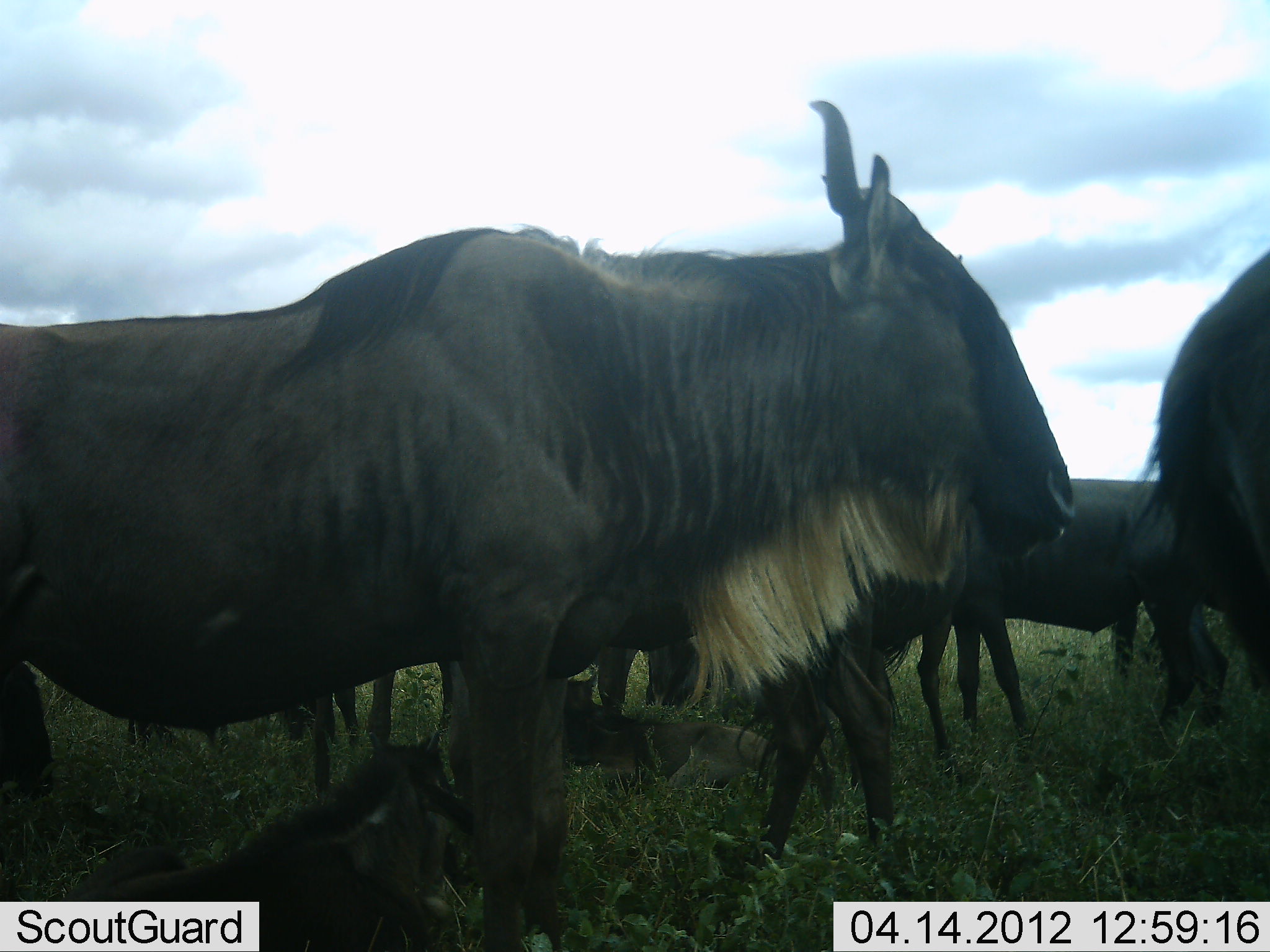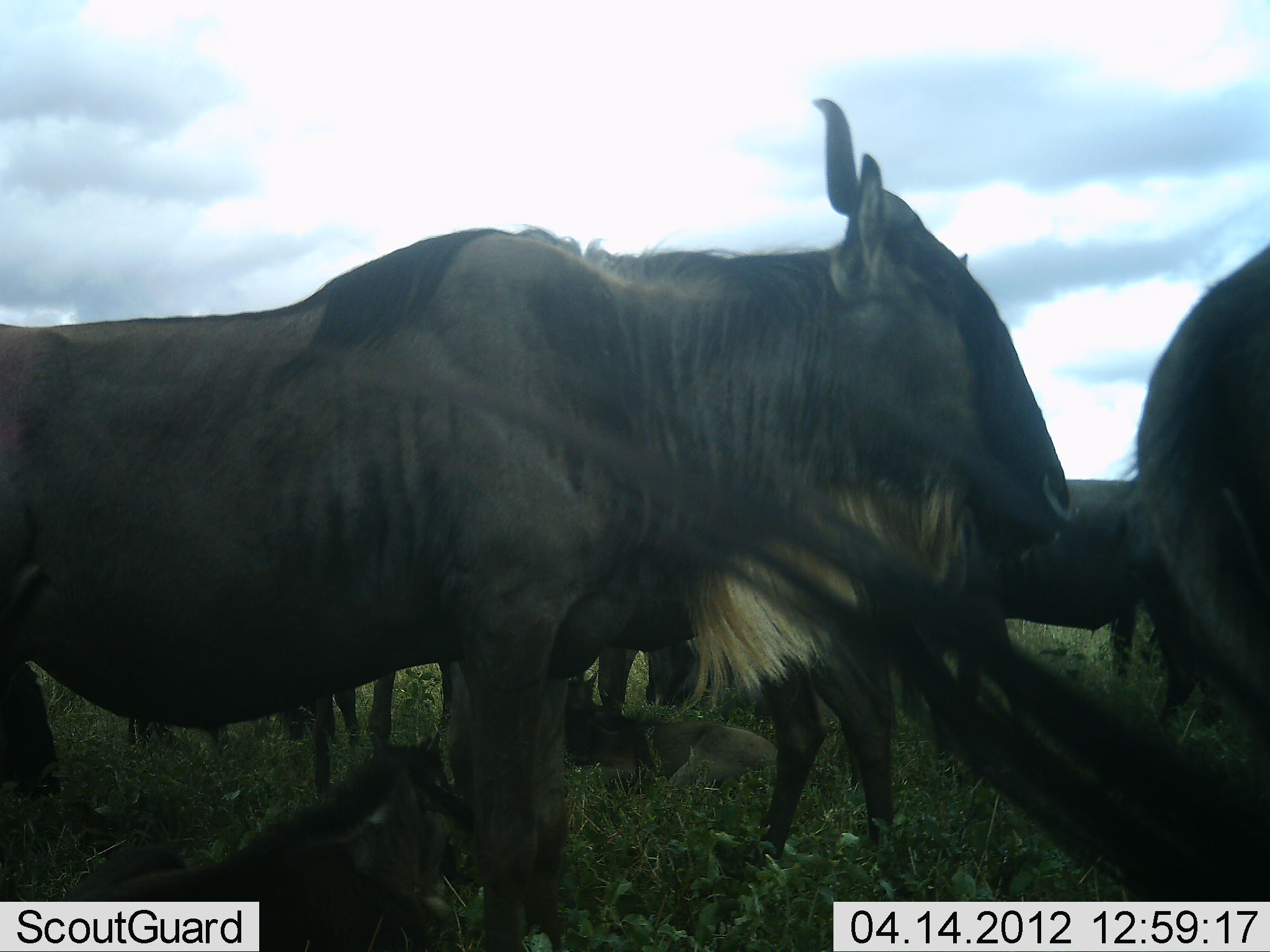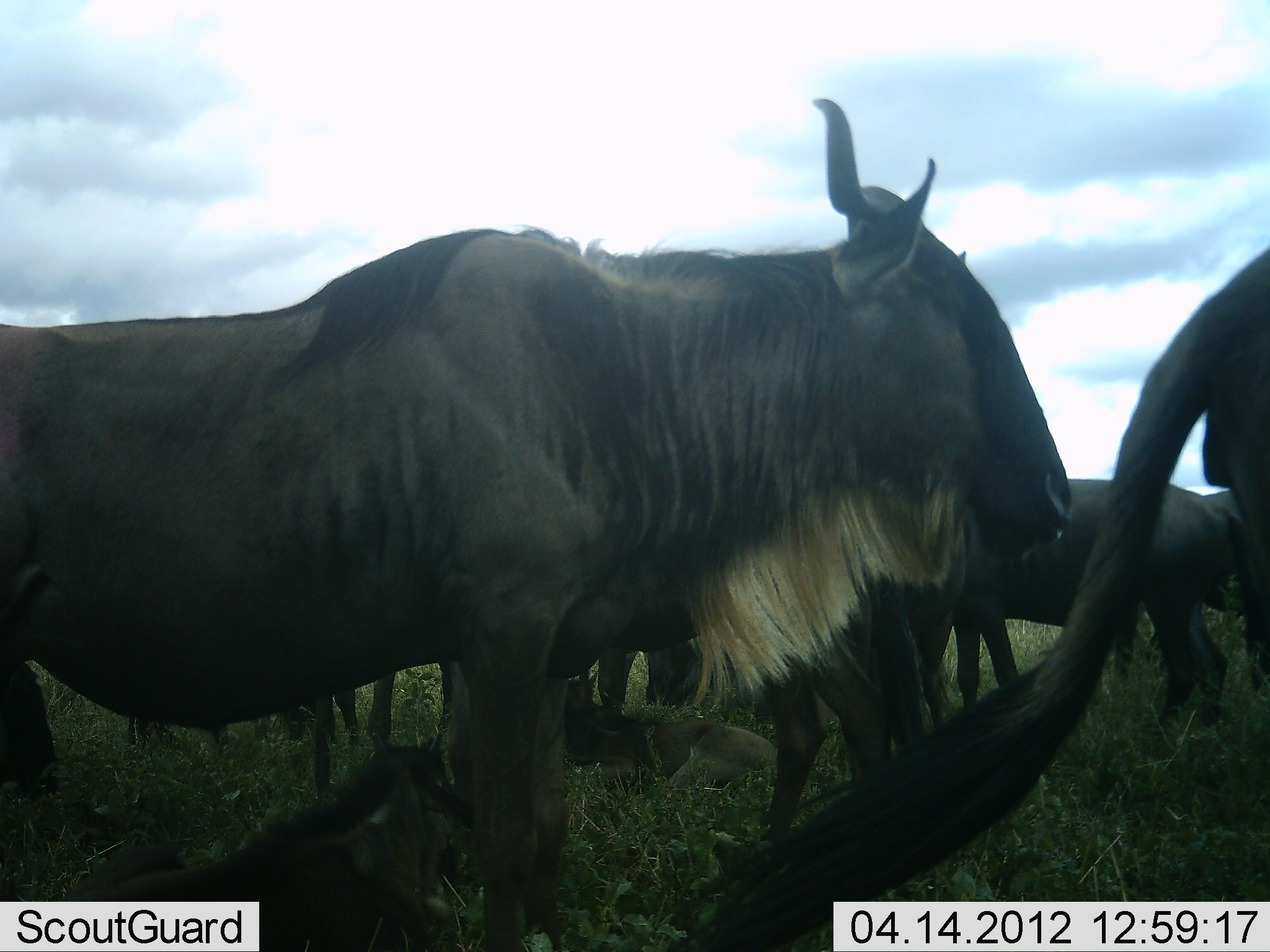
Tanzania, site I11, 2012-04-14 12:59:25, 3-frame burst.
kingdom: Animalia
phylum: Chordata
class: Mammalia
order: Artiodactyla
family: Bovidae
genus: Connochaetes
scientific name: Connochaetes taurinus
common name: blue wildebeest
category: wildebeest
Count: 7.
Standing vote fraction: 94%.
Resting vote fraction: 56%.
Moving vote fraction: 12%.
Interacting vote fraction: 12%.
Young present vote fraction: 44%.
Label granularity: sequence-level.